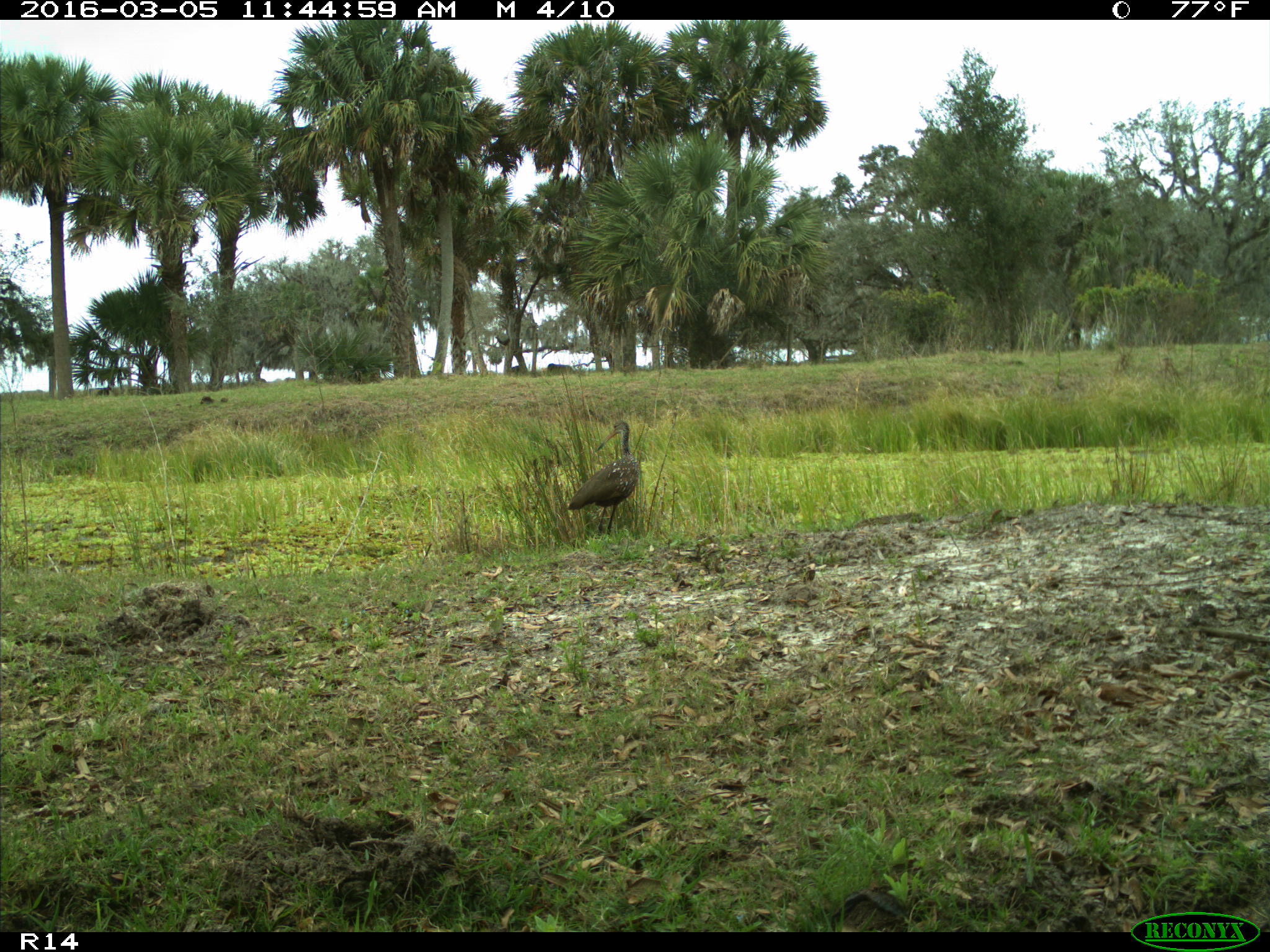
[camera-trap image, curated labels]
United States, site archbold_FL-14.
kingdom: Animalia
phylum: Chordata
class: Aves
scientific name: Aves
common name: birds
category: unidentified bird